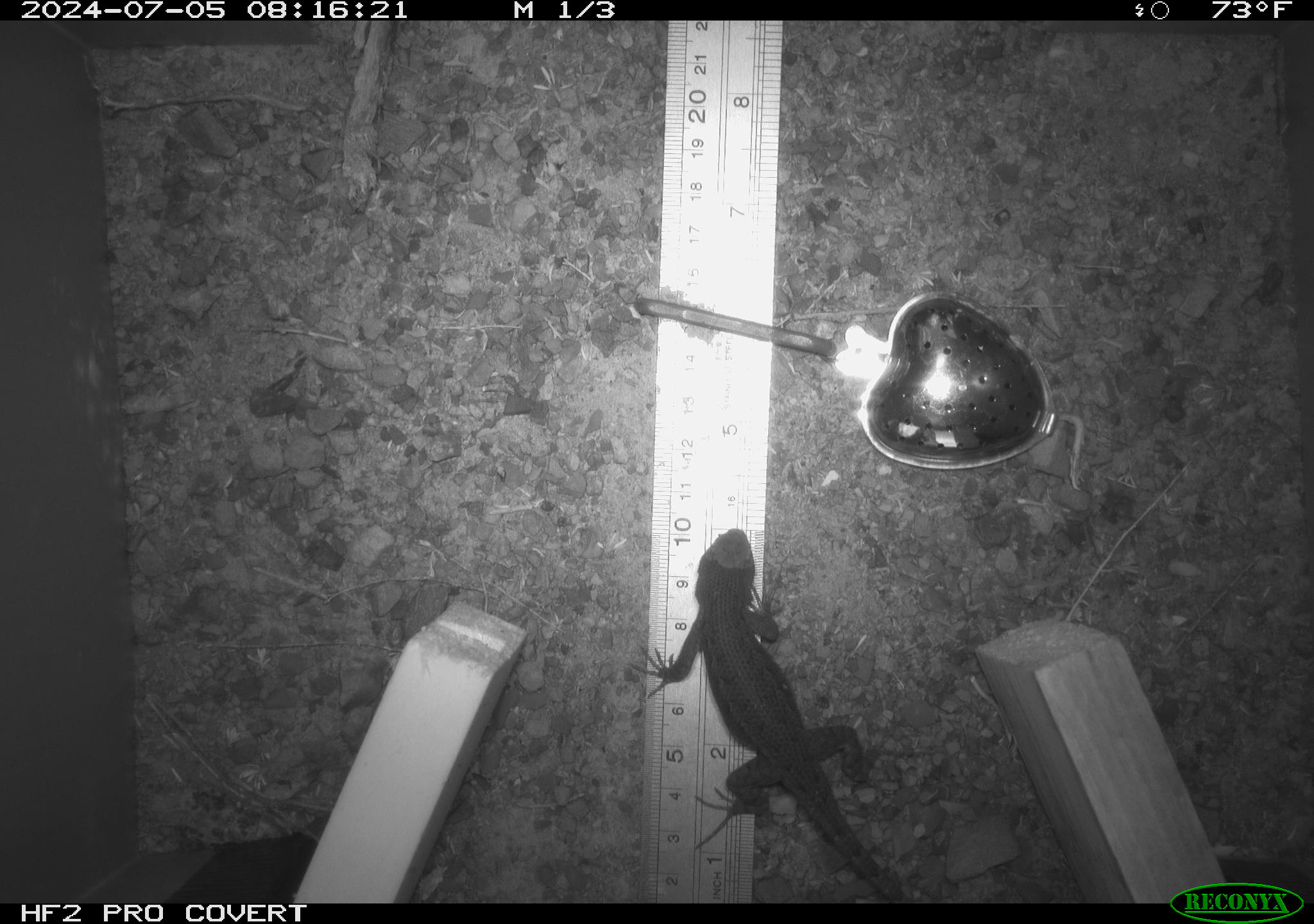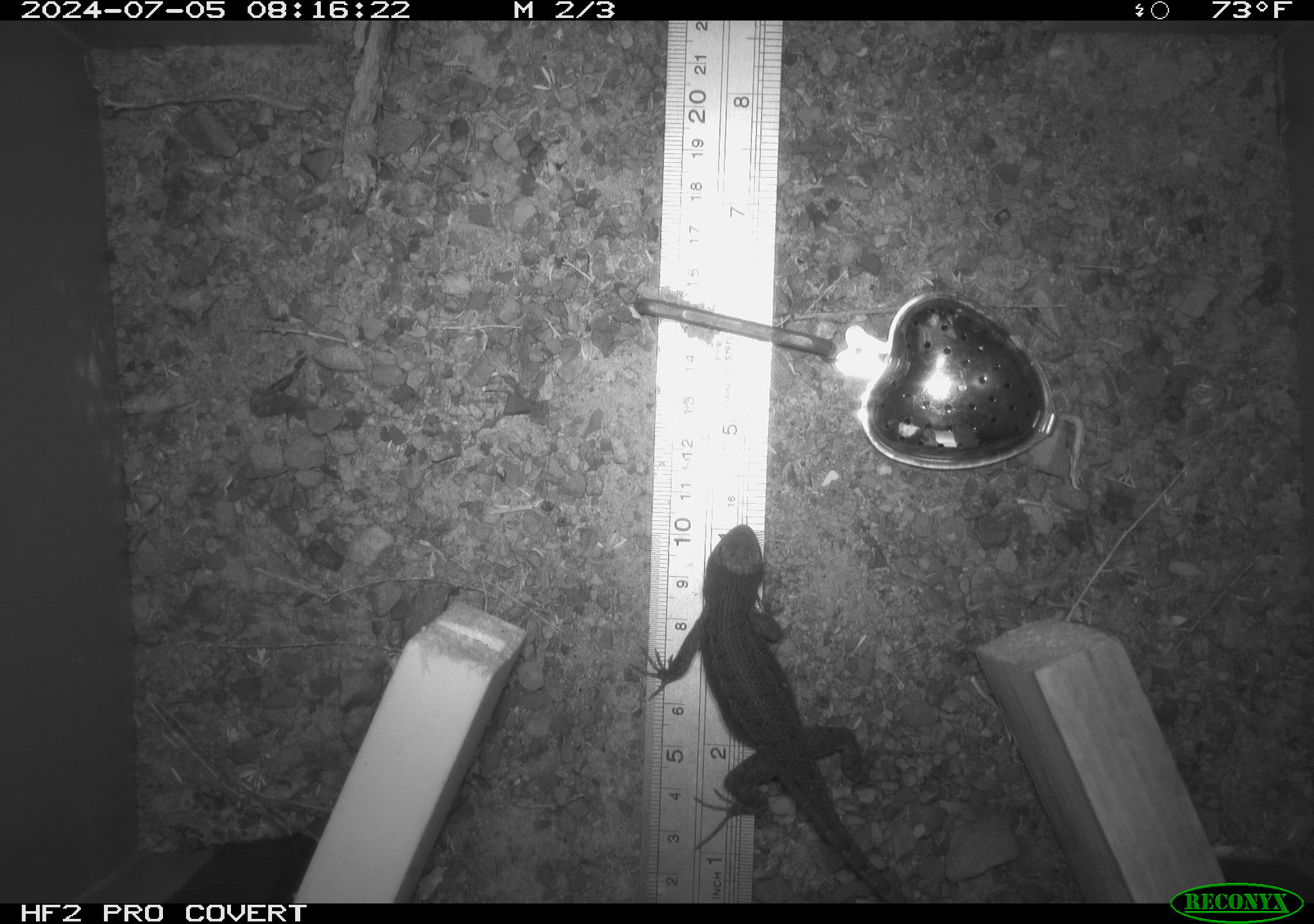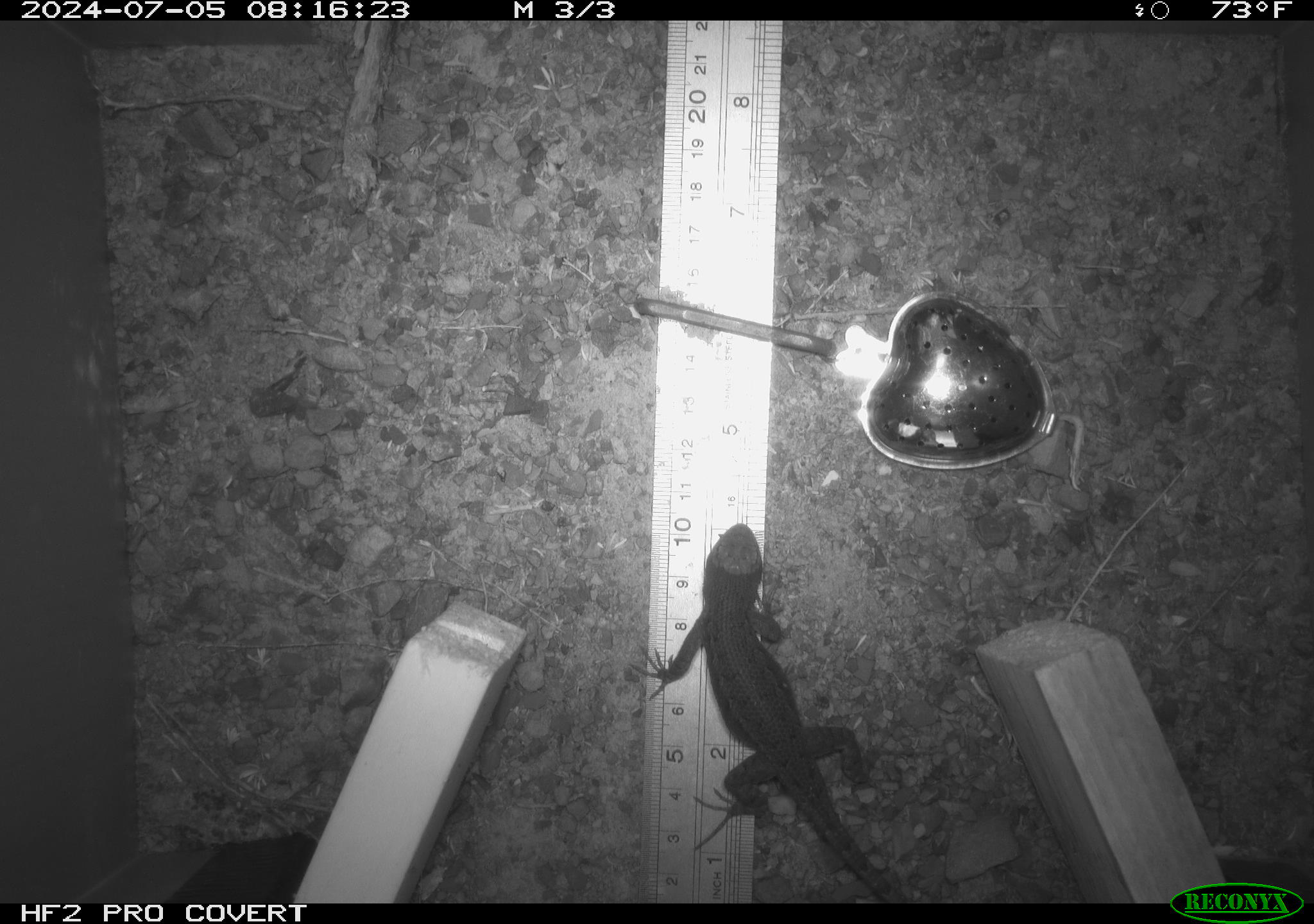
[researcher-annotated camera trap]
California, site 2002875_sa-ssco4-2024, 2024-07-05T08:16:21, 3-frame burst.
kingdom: Animalia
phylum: Chordata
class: Reptilia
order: Squamata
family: Phrynosomatidae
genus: Sceloporus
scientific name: Sceloporus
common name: spiny lizards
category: sceloporus species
Sceloporus species (spiny lizards) (Sceloporus).